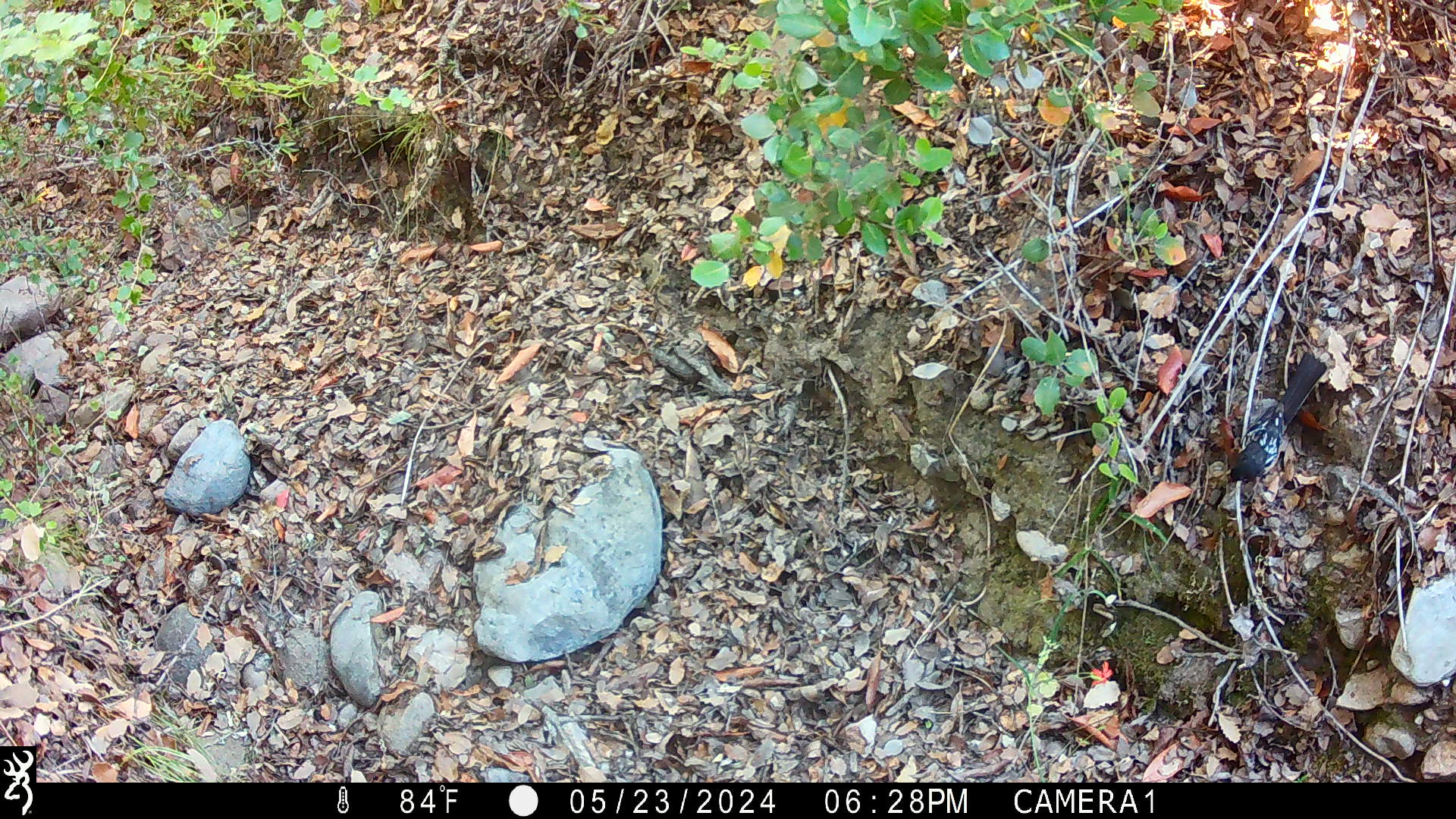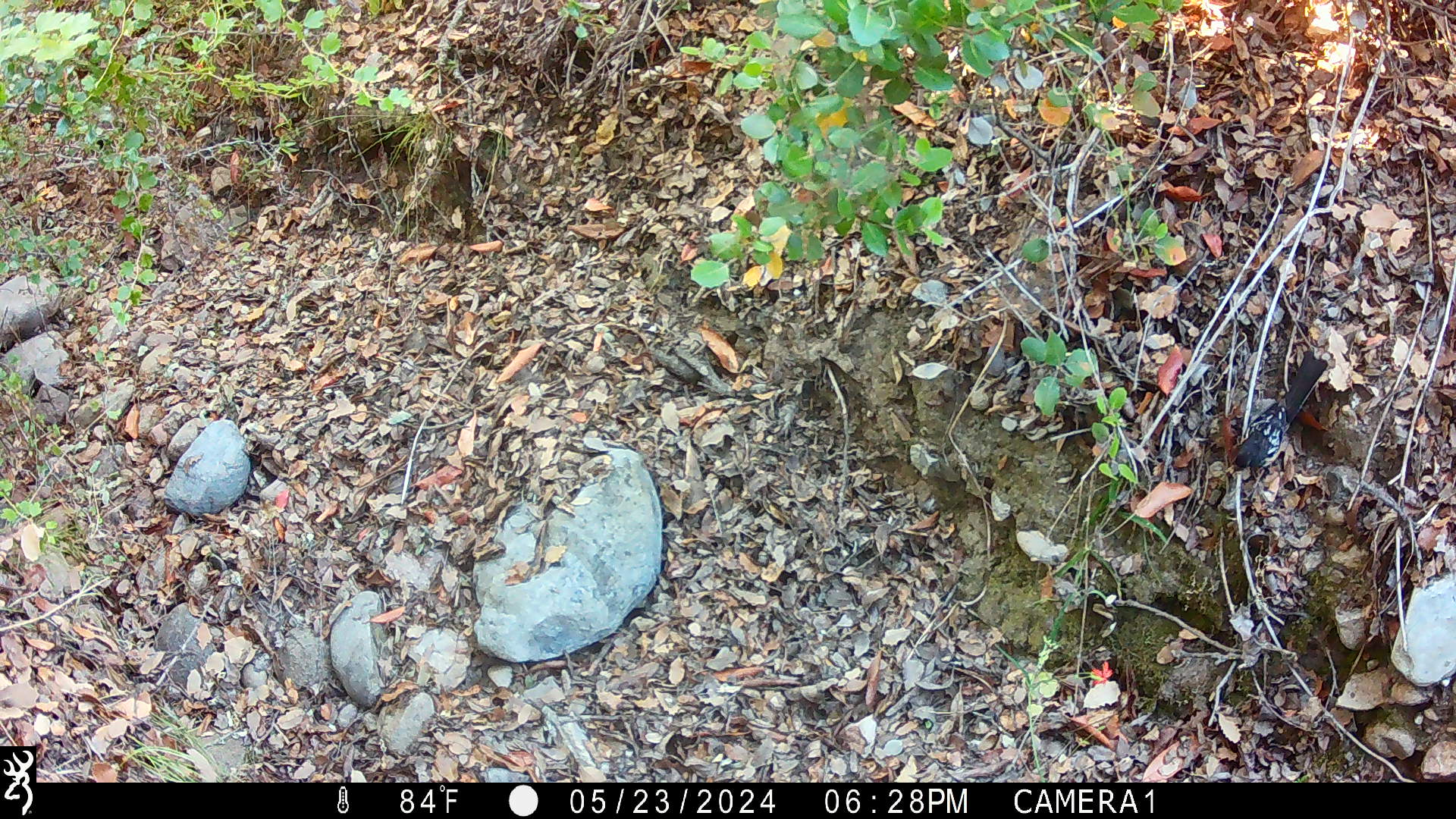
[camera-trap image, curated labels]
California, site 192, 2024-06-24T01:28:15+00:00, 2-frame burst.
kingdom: Animalia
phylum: Chordata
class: Aves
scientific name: Aves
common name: bird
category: unknown bird